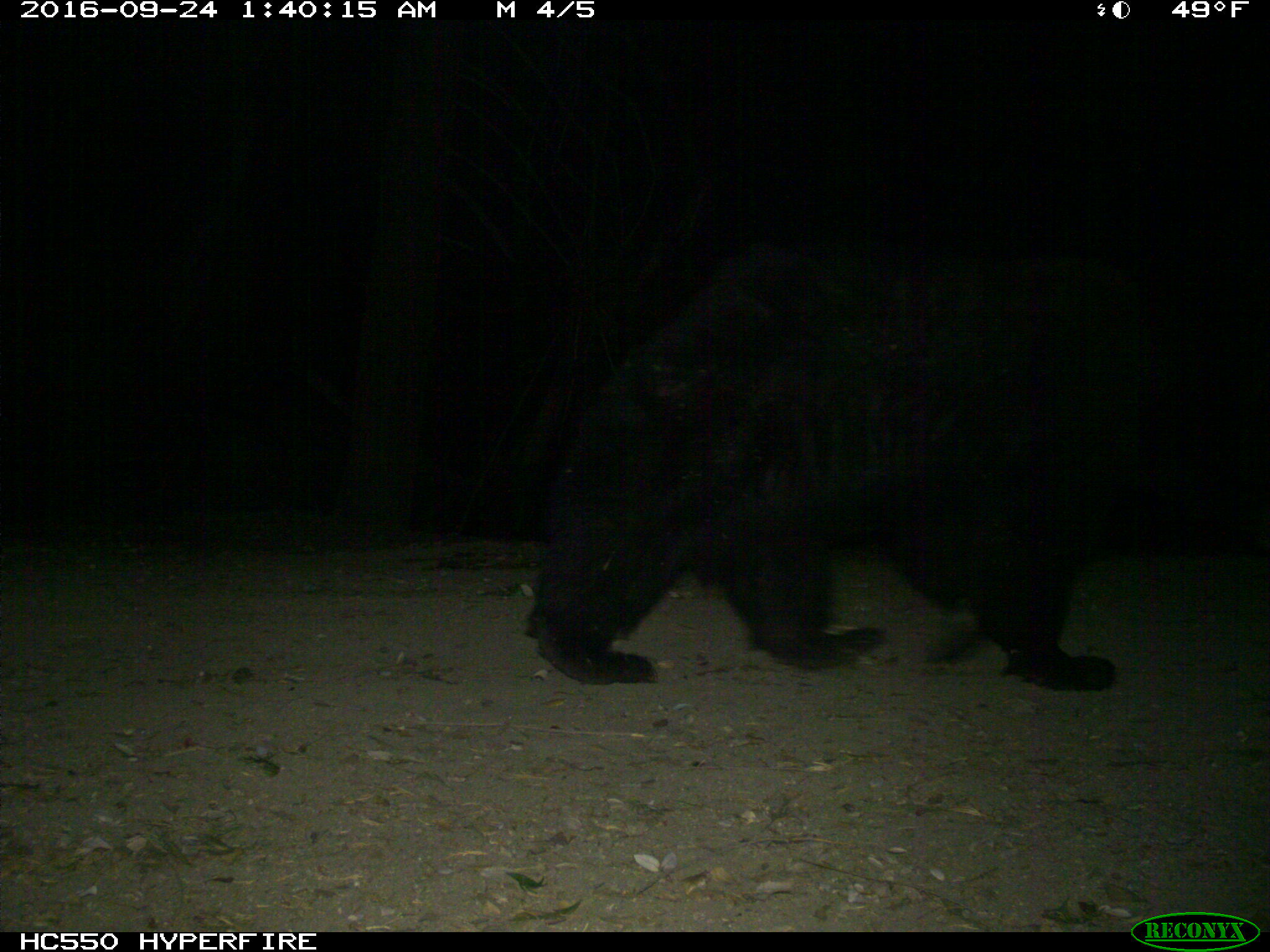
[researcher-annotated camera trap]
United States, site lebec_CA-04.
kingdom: Animalia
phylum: Chordata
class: Mammalia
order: Carnivora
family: Ursidae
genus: Ursus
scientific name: Ursus americanus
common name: american black bear